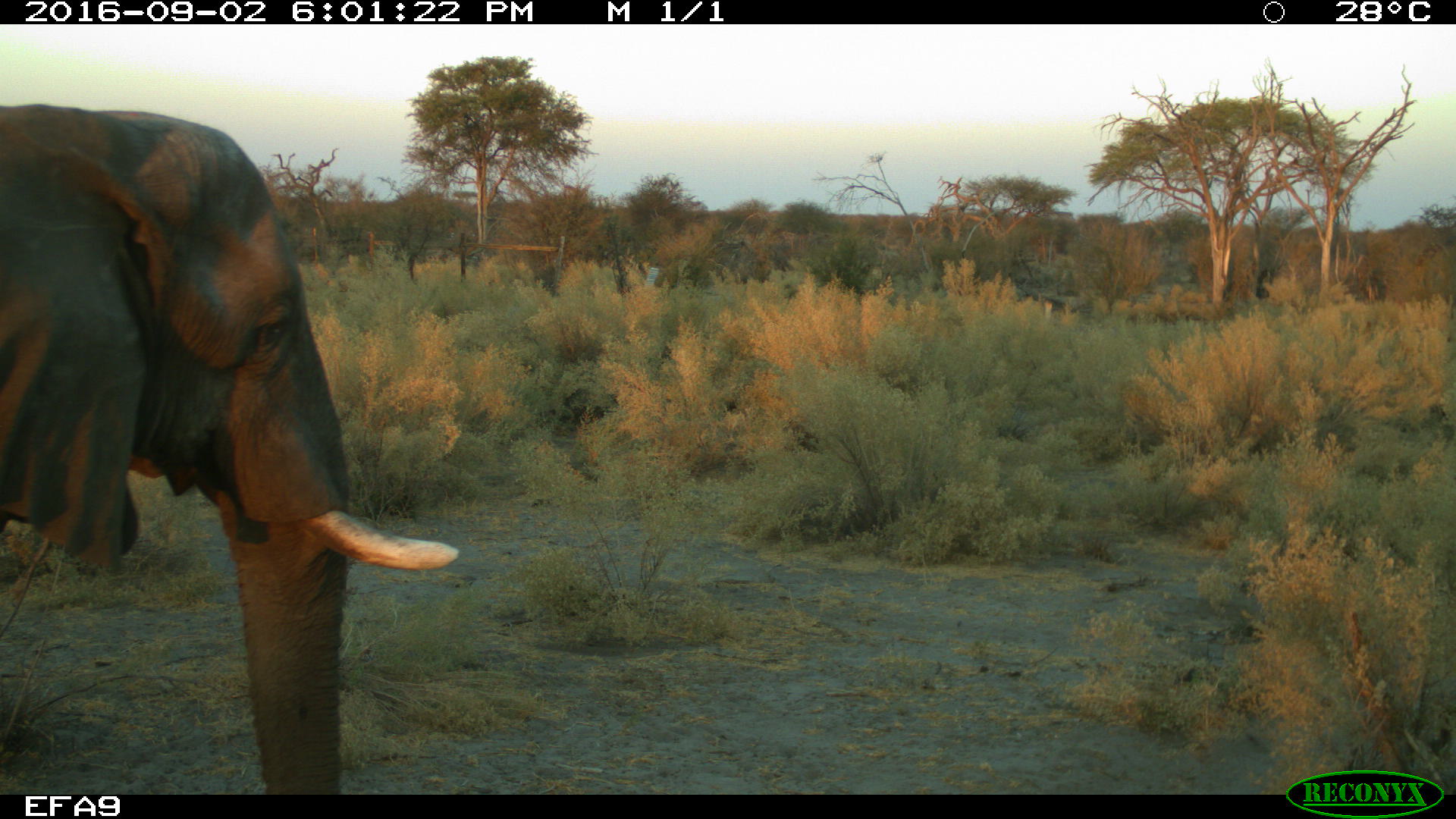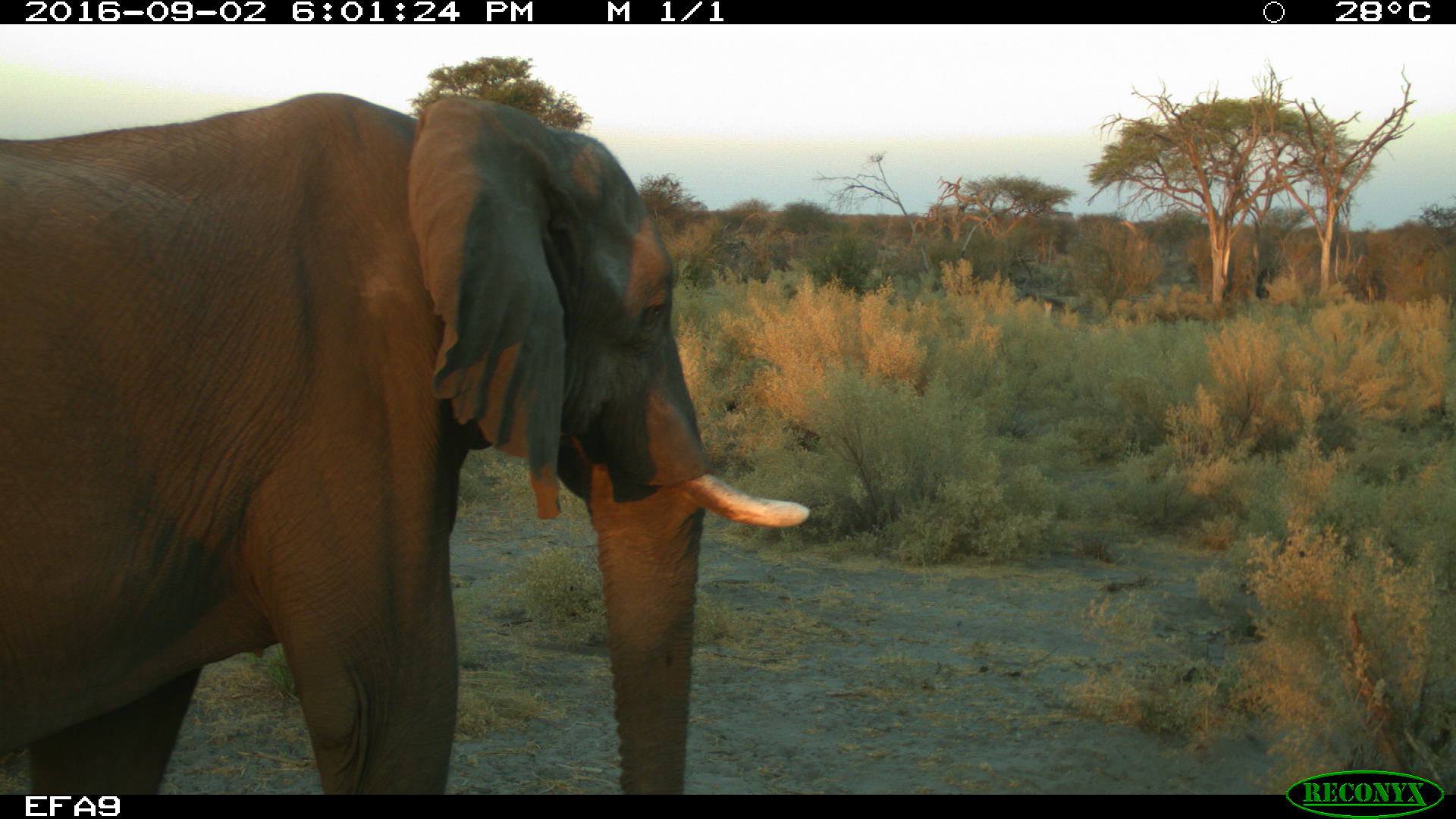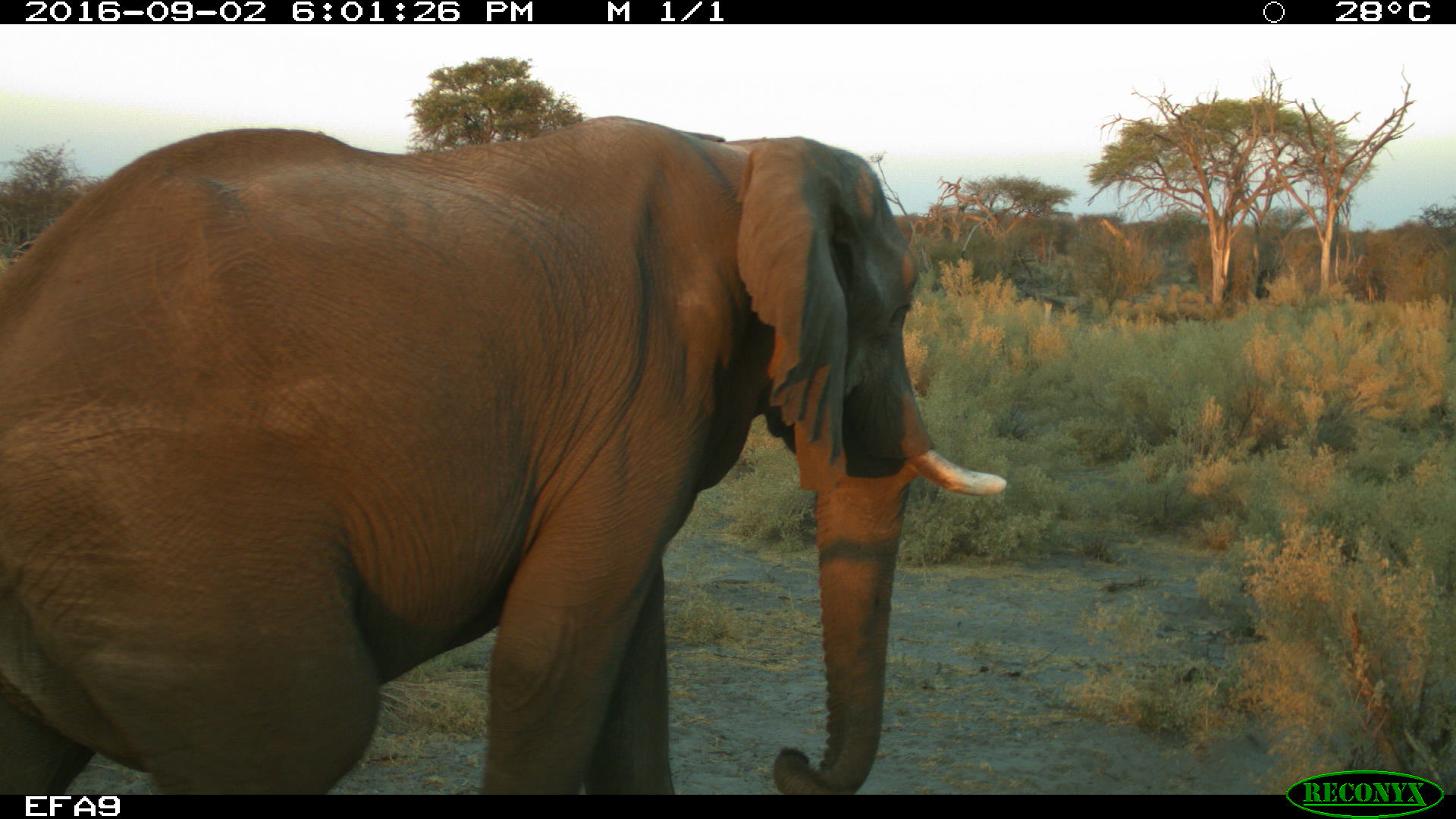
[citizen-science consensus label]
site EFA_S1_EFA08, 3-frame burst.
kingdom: Animalia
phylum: Chordata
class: Mammalia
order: Proboscidea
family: Elephantidae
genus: Loxodonta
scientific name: Loxodonta africana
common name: african bush elephant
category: elephant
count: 1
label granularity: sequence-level